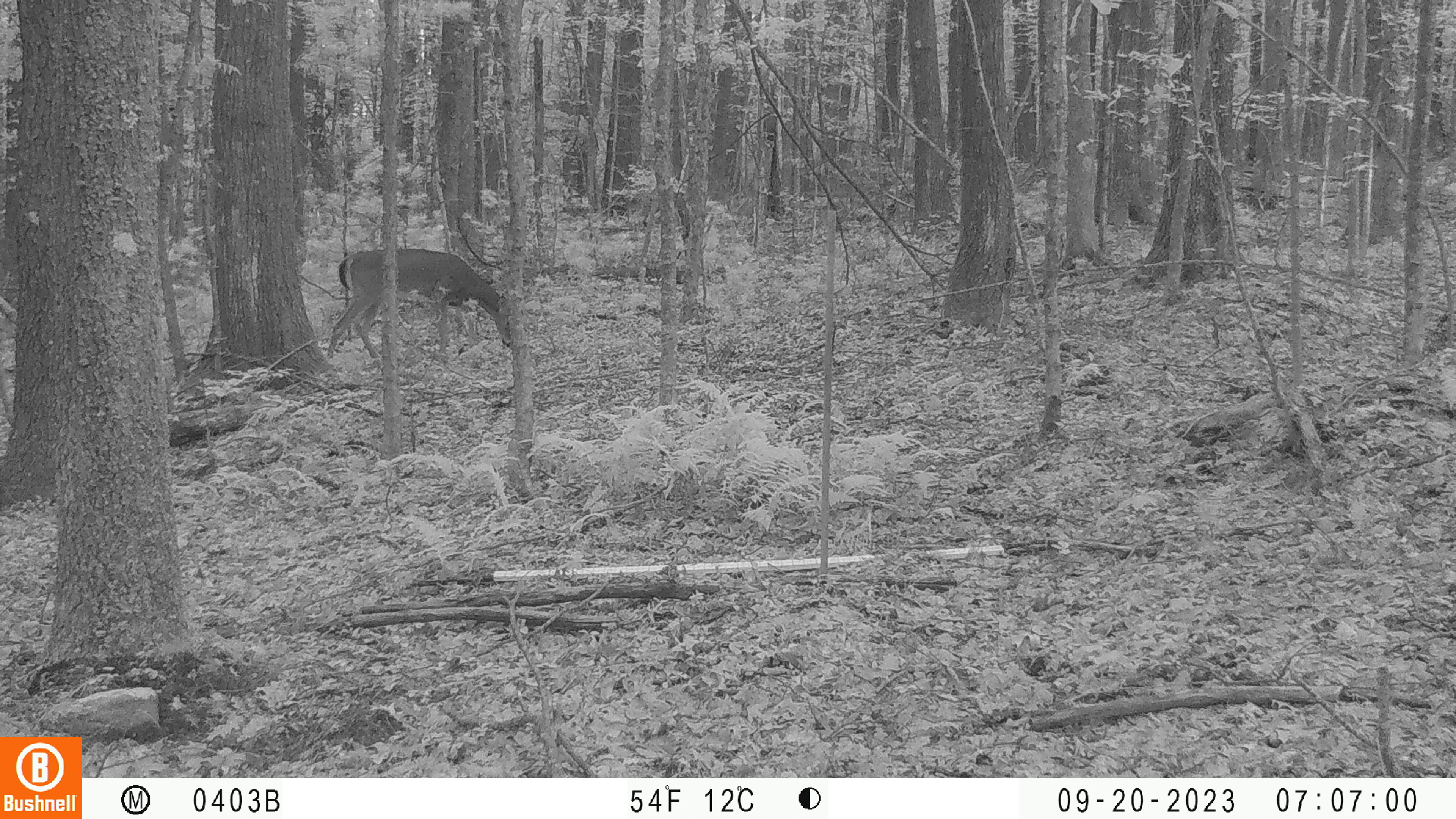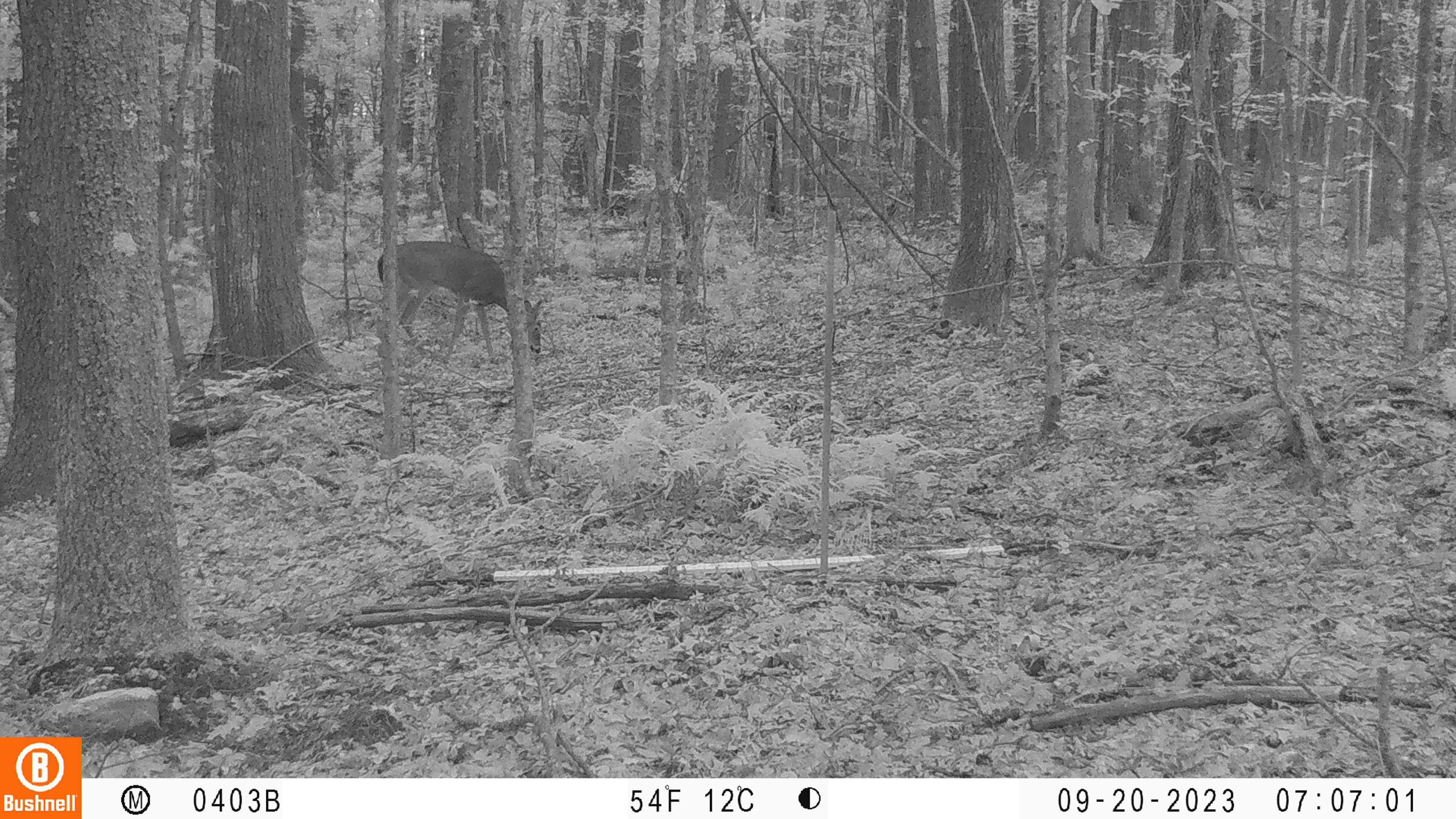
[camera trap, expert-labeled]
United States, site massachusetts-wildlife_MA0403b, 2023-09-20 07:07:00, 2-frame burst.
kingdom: Animalia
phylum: Chordata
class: Mammalia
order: Artiodactyla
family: Cervidae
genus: Odocoileus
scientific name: Odocoileus virginianus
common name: white-tailed deer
White-tailed deer (Odocoileus virginianus).